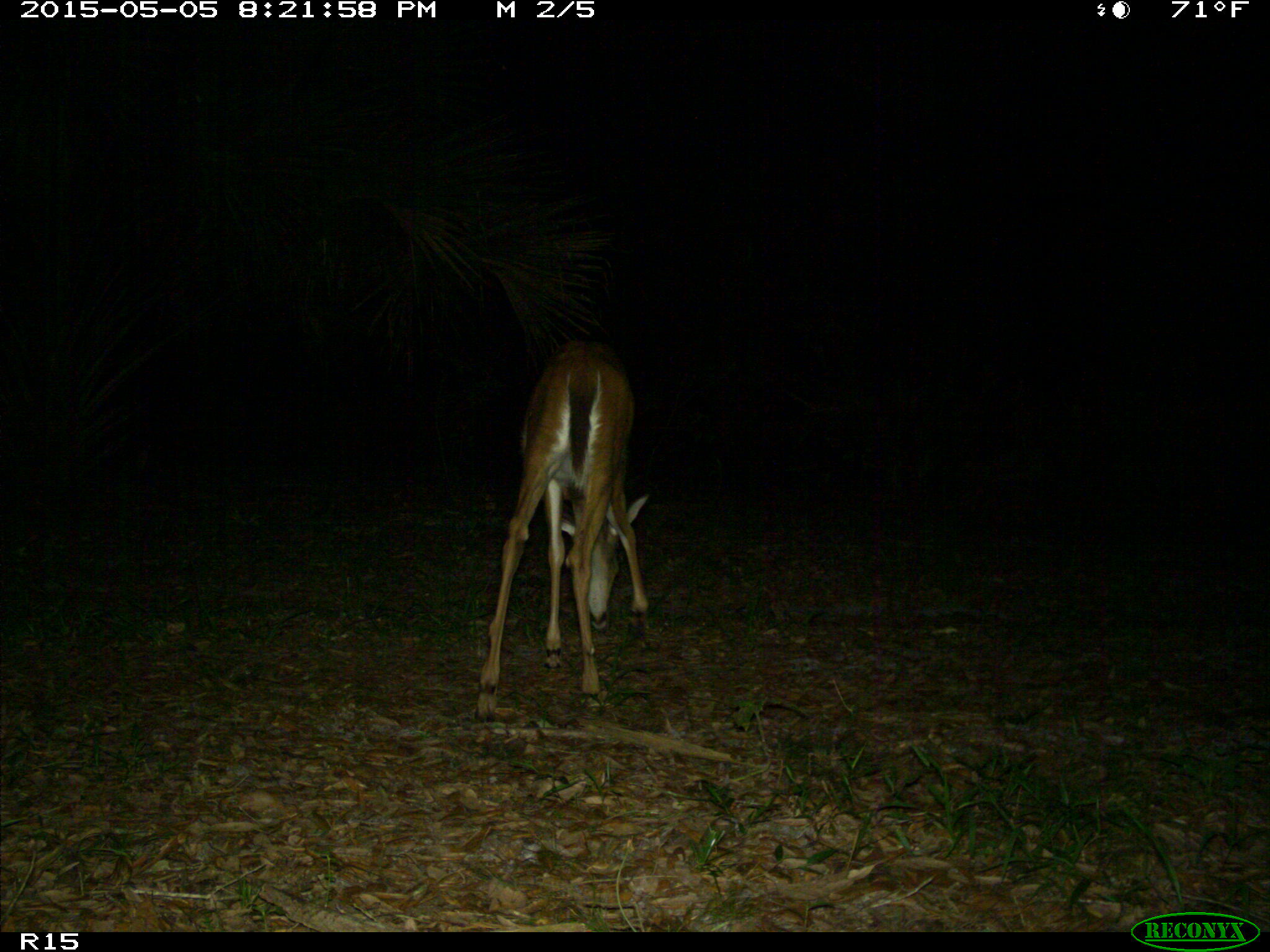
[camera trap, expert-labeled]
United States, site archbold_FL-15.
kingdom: Animalia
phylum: Chordata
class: Mammalia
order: Artiodactyla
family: Cervidae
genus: Odocoileus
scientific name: Odocoileus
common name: deer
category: unidentified deer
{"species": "unidentified deer (deer) (Odocoileus)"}